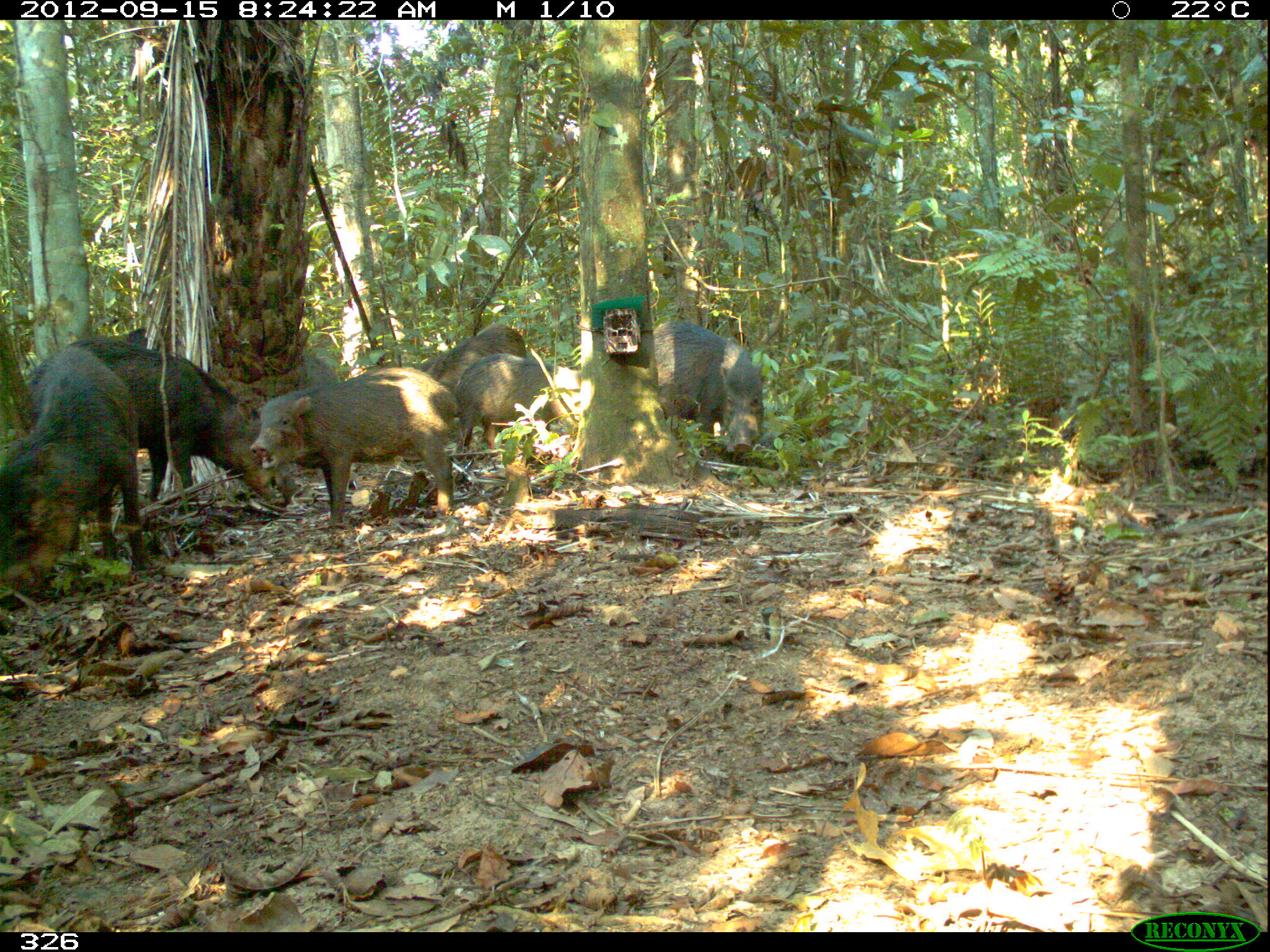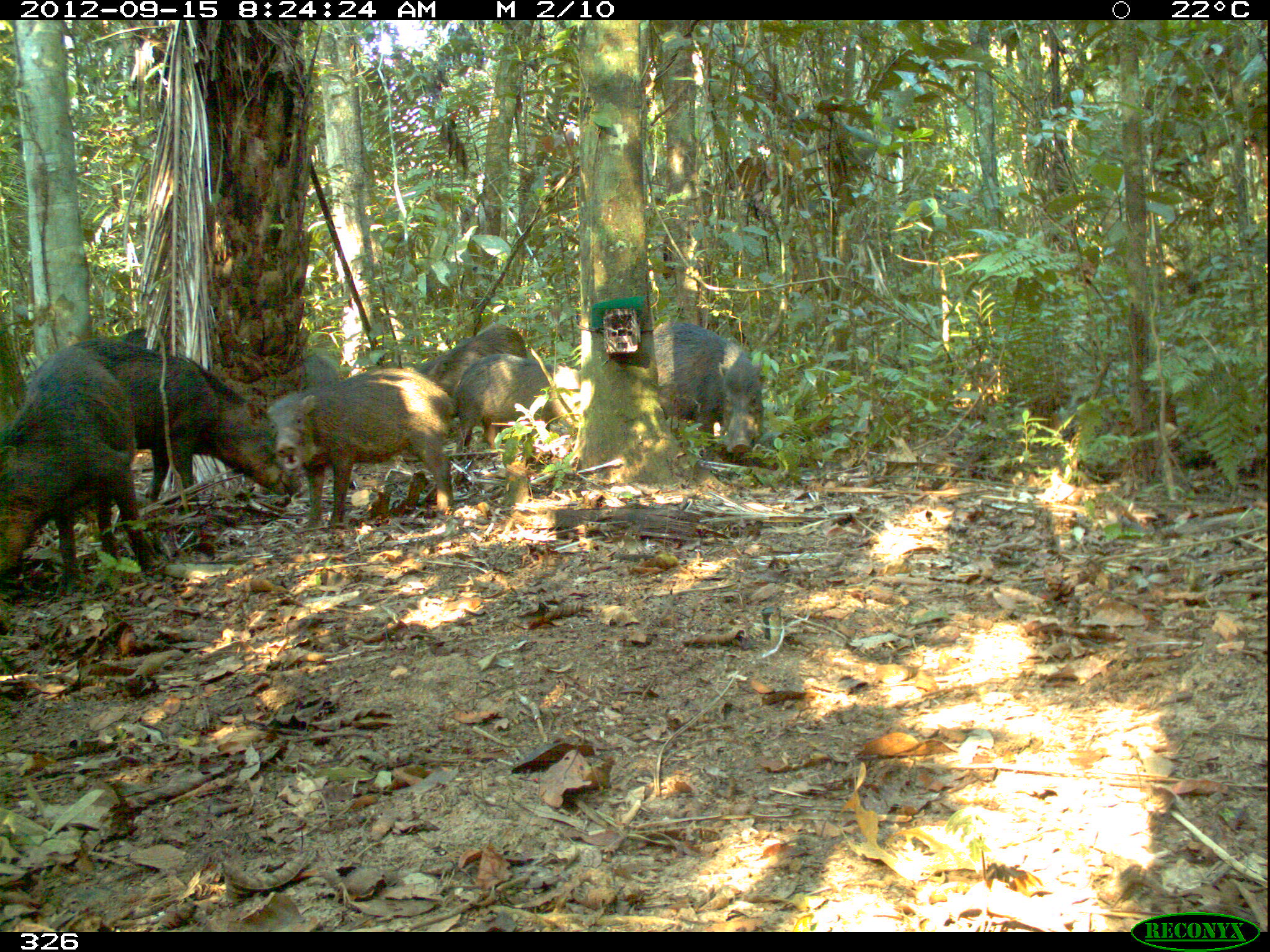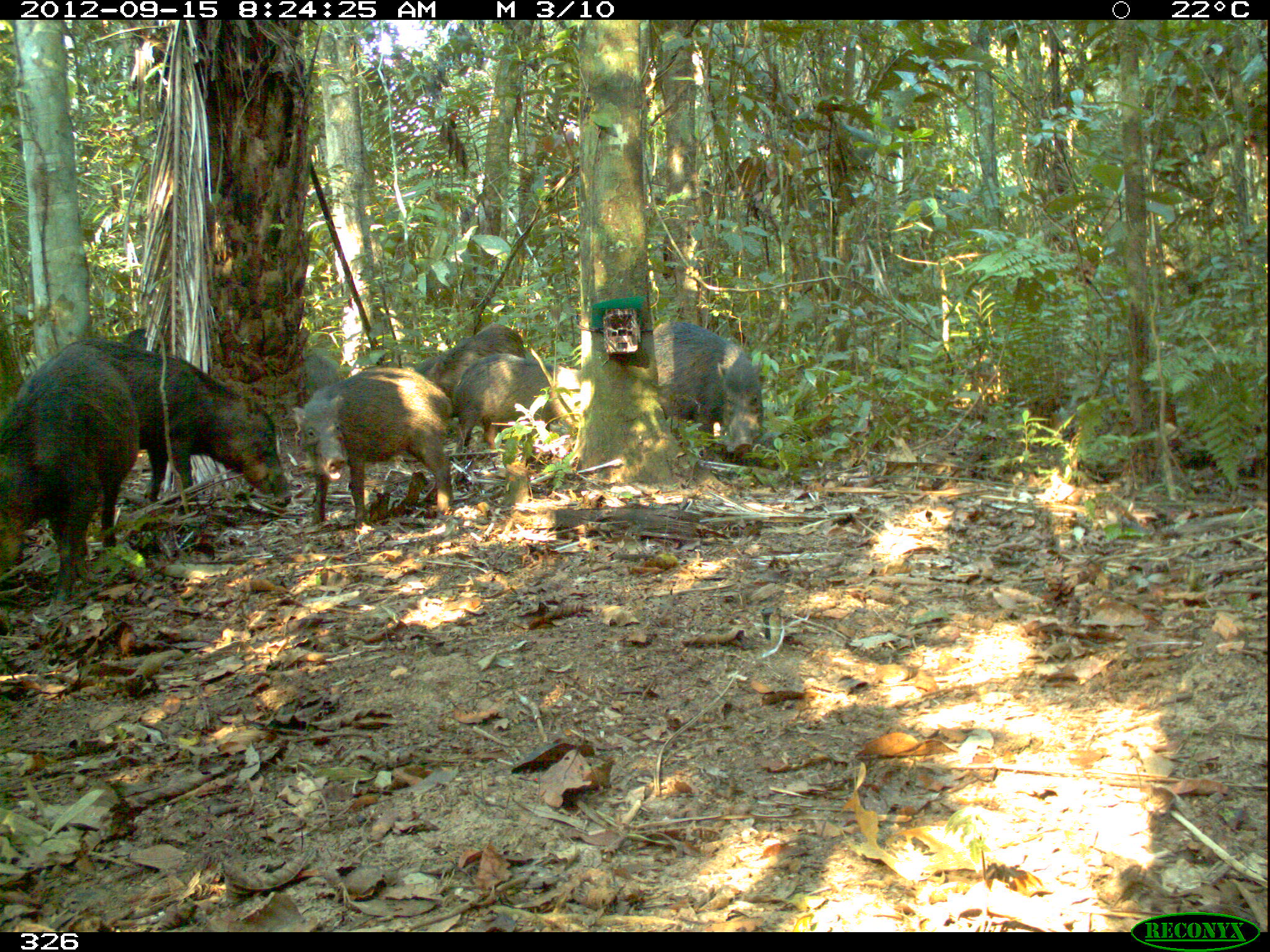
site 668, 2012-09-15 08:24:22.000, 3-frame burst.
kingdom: Animalia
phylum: Chordata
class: Mammalia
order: Artiodactyla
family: Tayassuidae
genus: Tayassu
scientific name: Tayassu pecari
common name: white-lipped peccary